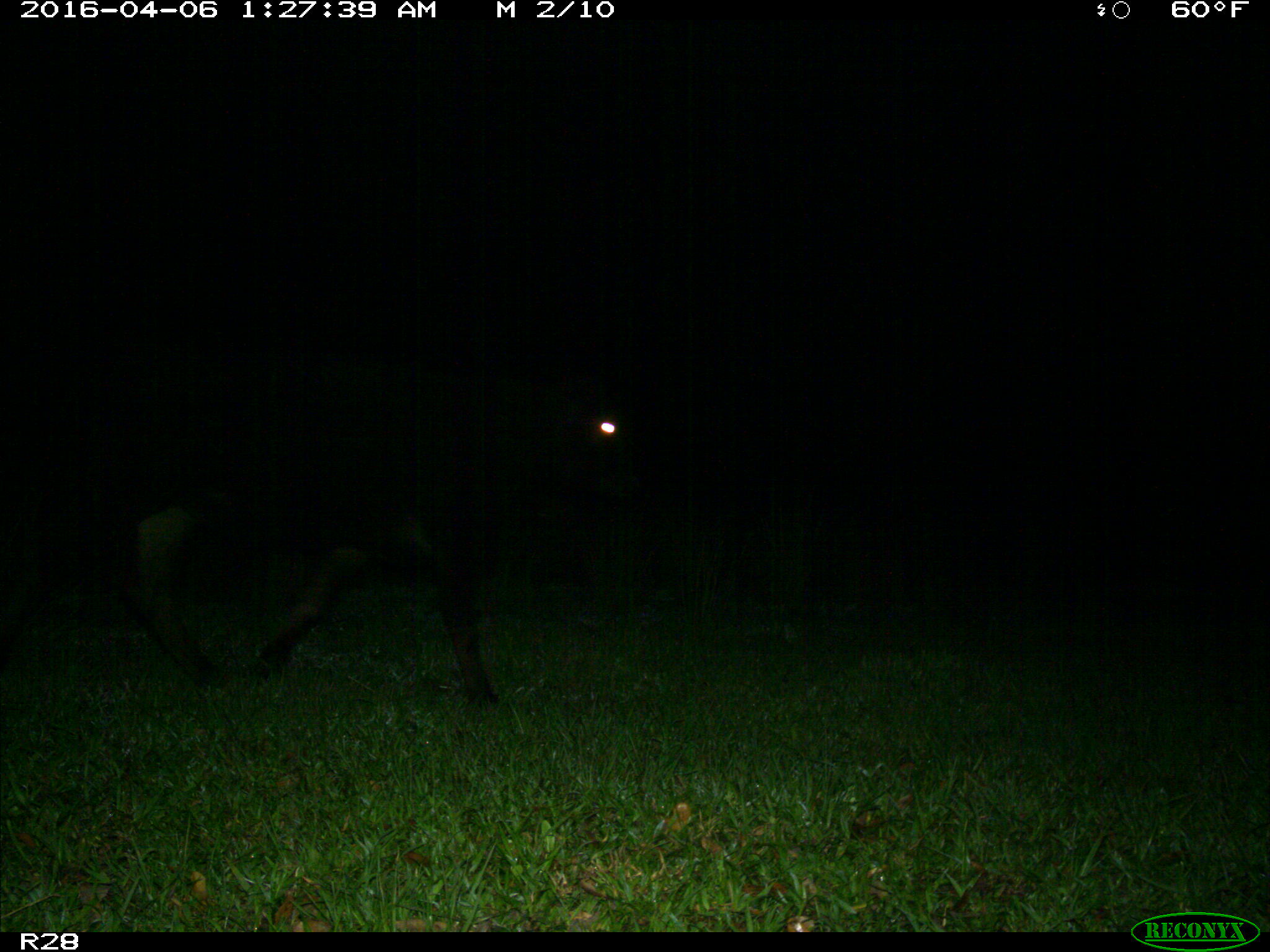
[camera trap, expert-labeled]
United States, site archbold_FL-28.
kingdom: Animalia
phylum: Chordata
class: Mammalia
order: Artiodactyla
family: Bovidae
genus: Bos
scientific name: Bos taurus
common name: domestic cow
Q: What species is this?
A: Bos taurus (domestic cow).